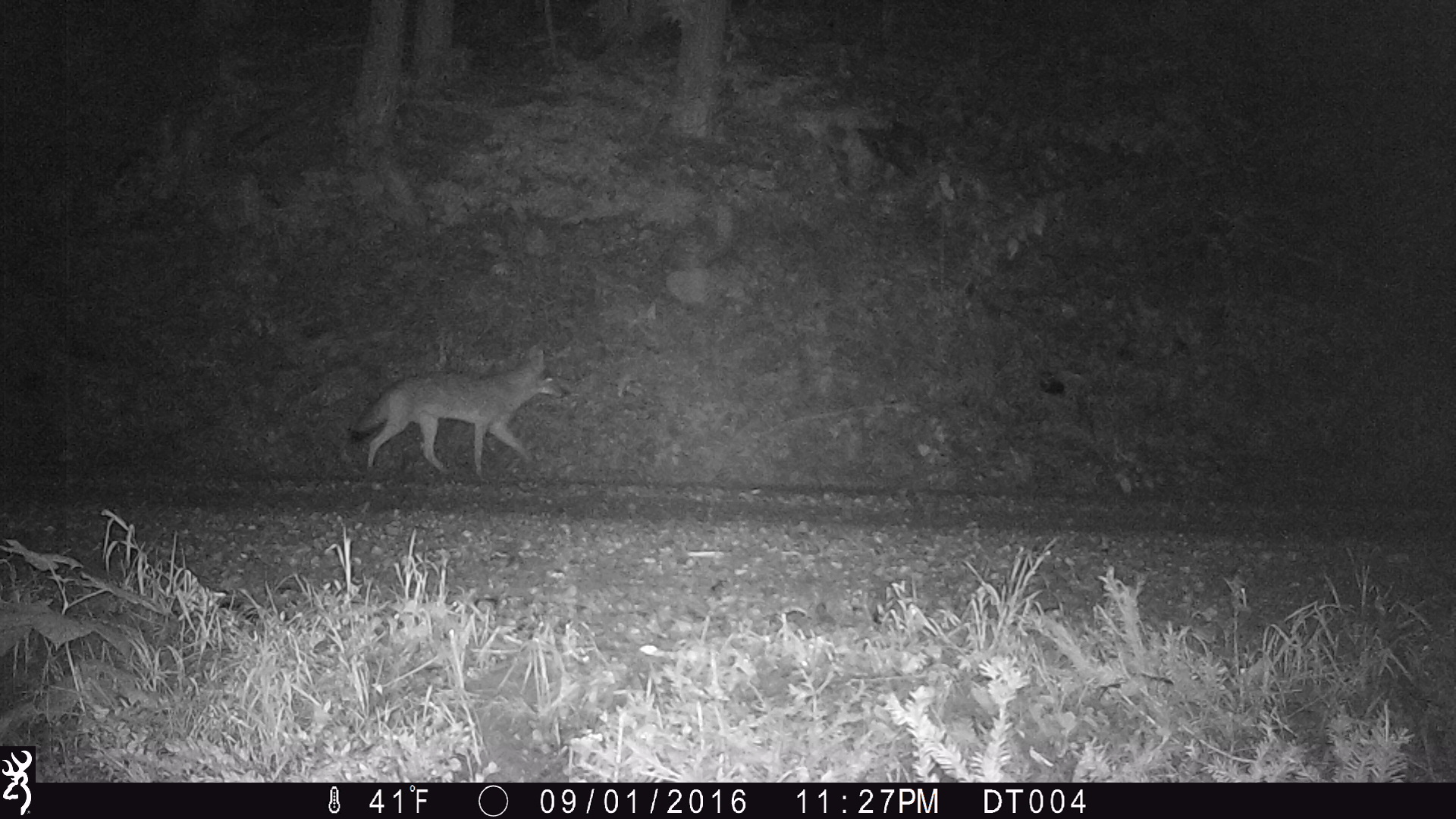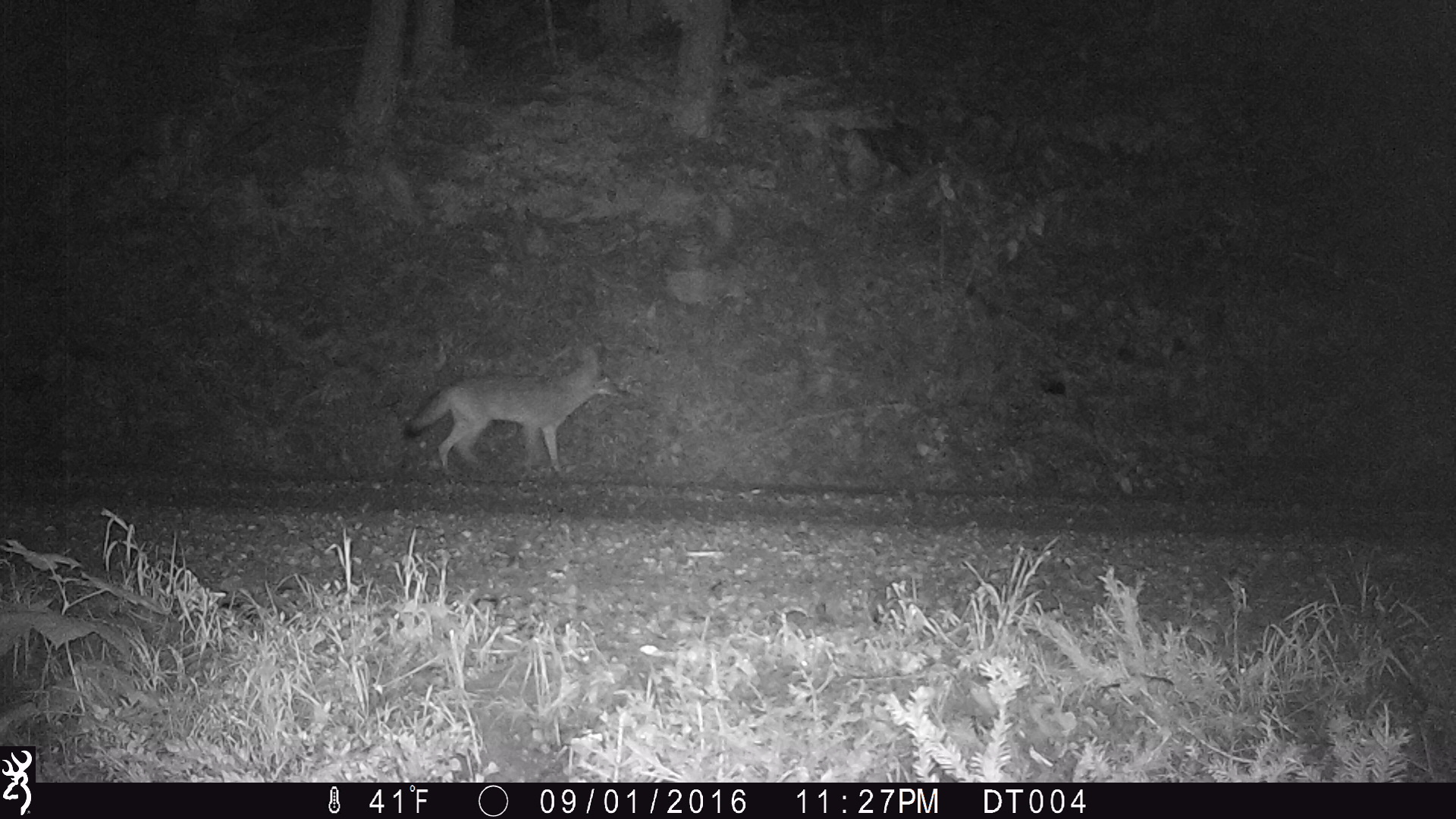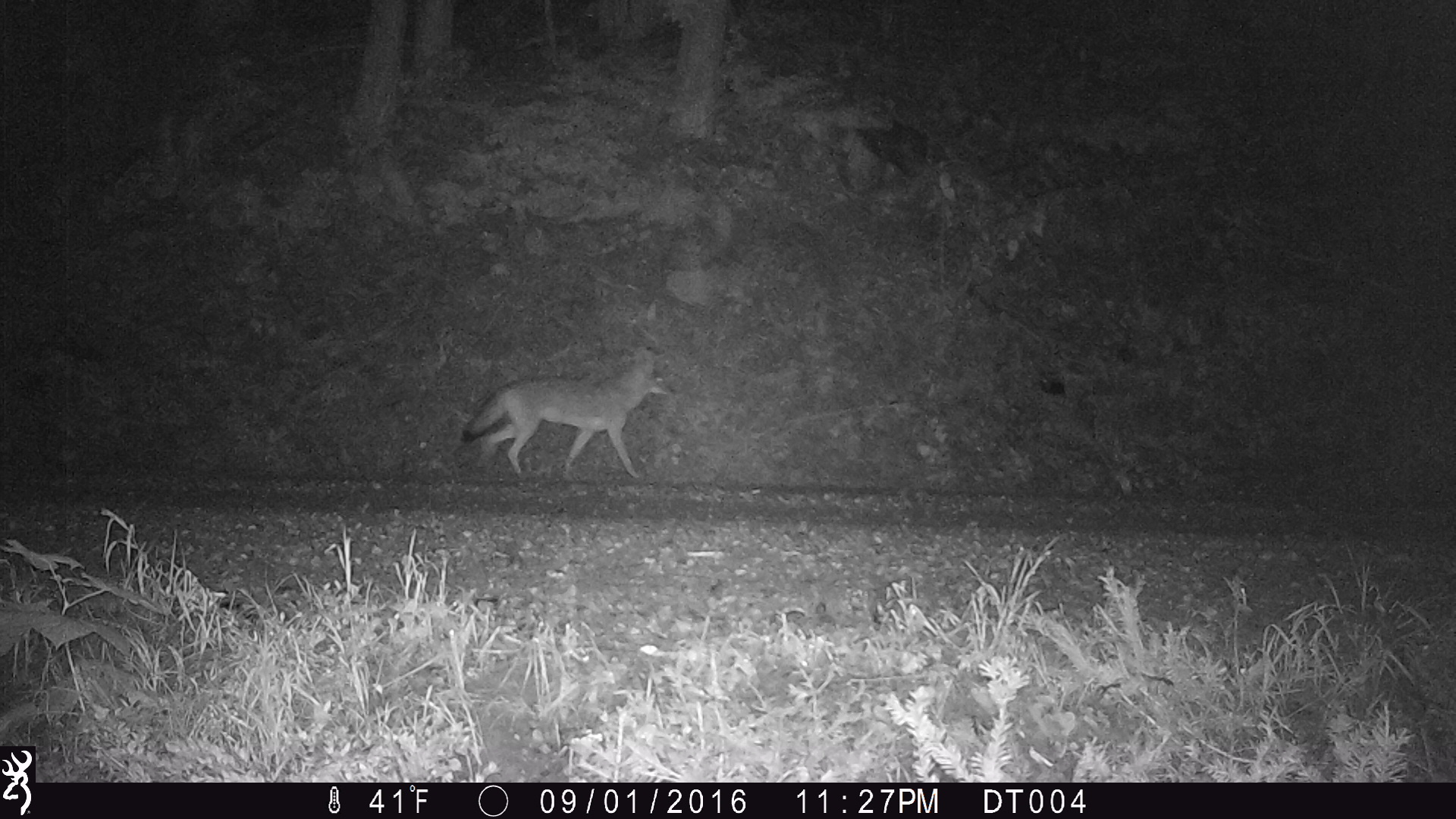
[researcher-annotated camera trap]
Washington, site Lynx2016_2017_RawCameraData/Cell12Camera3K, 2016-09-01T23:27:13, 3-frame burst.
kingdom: Animalia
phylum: Chordata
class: Mammalia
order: Carnivora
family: Canidae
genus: Canis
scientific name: Canis latrans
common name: coyote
Canis latrans (coyote). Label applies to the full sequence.